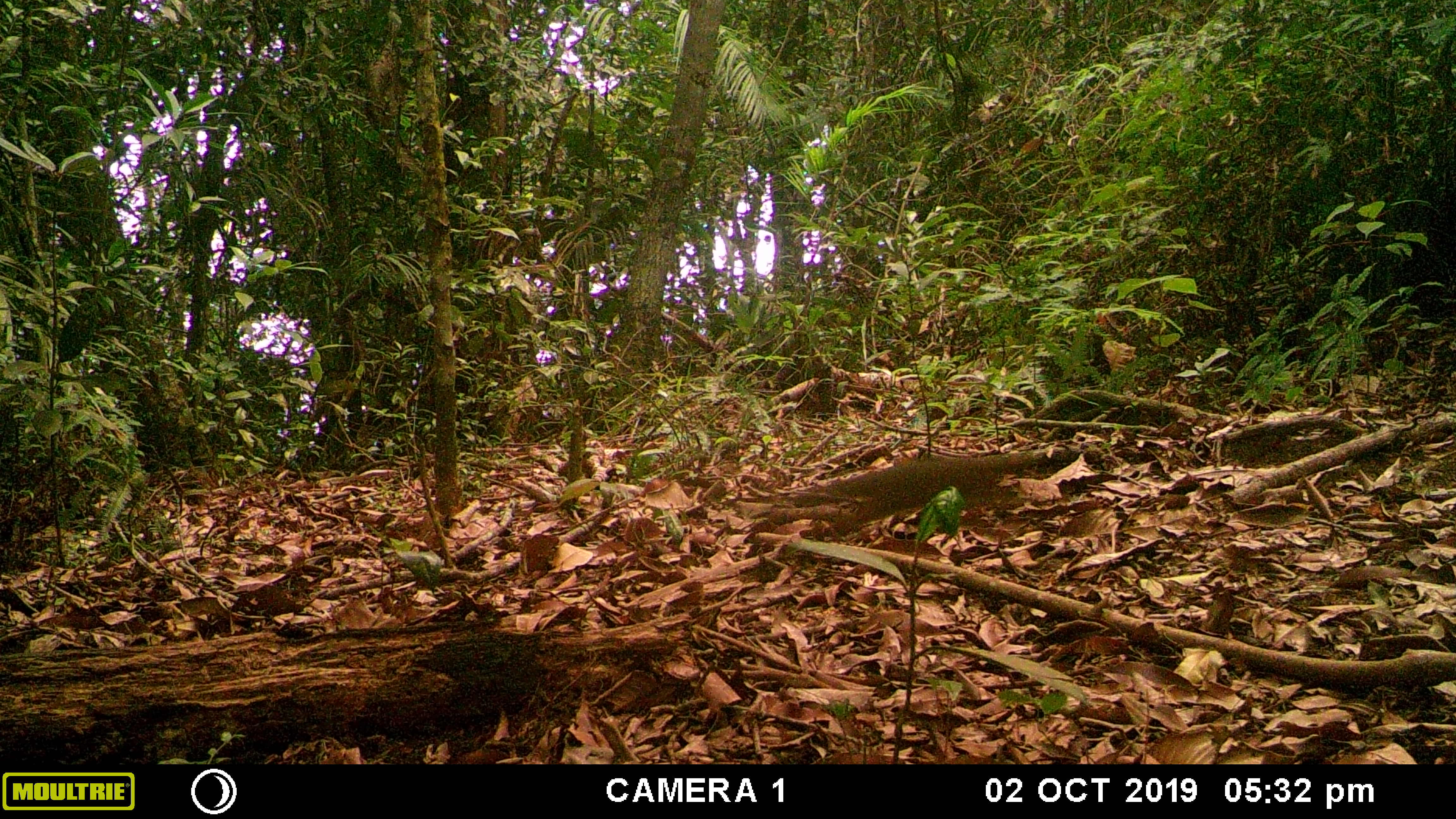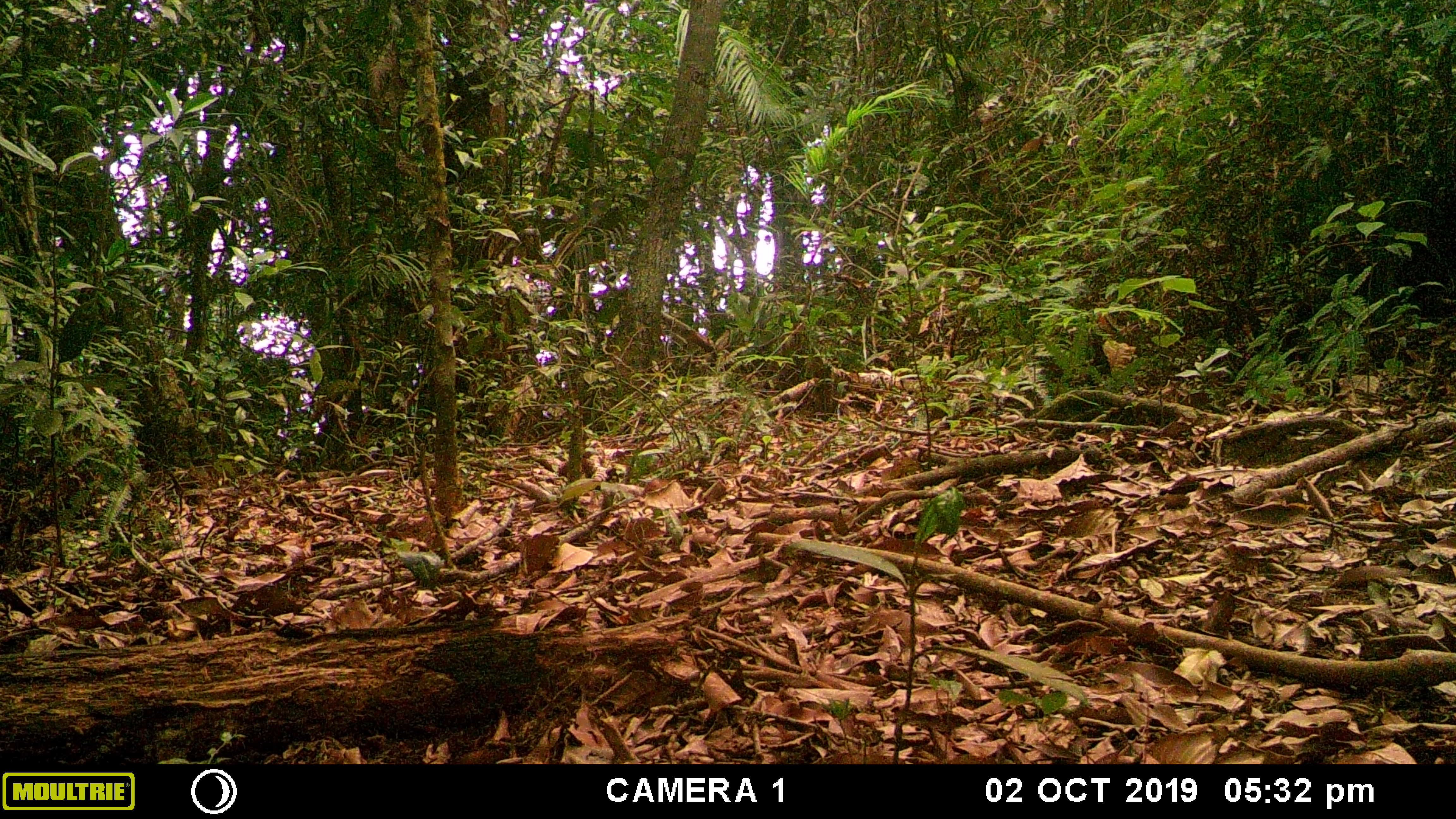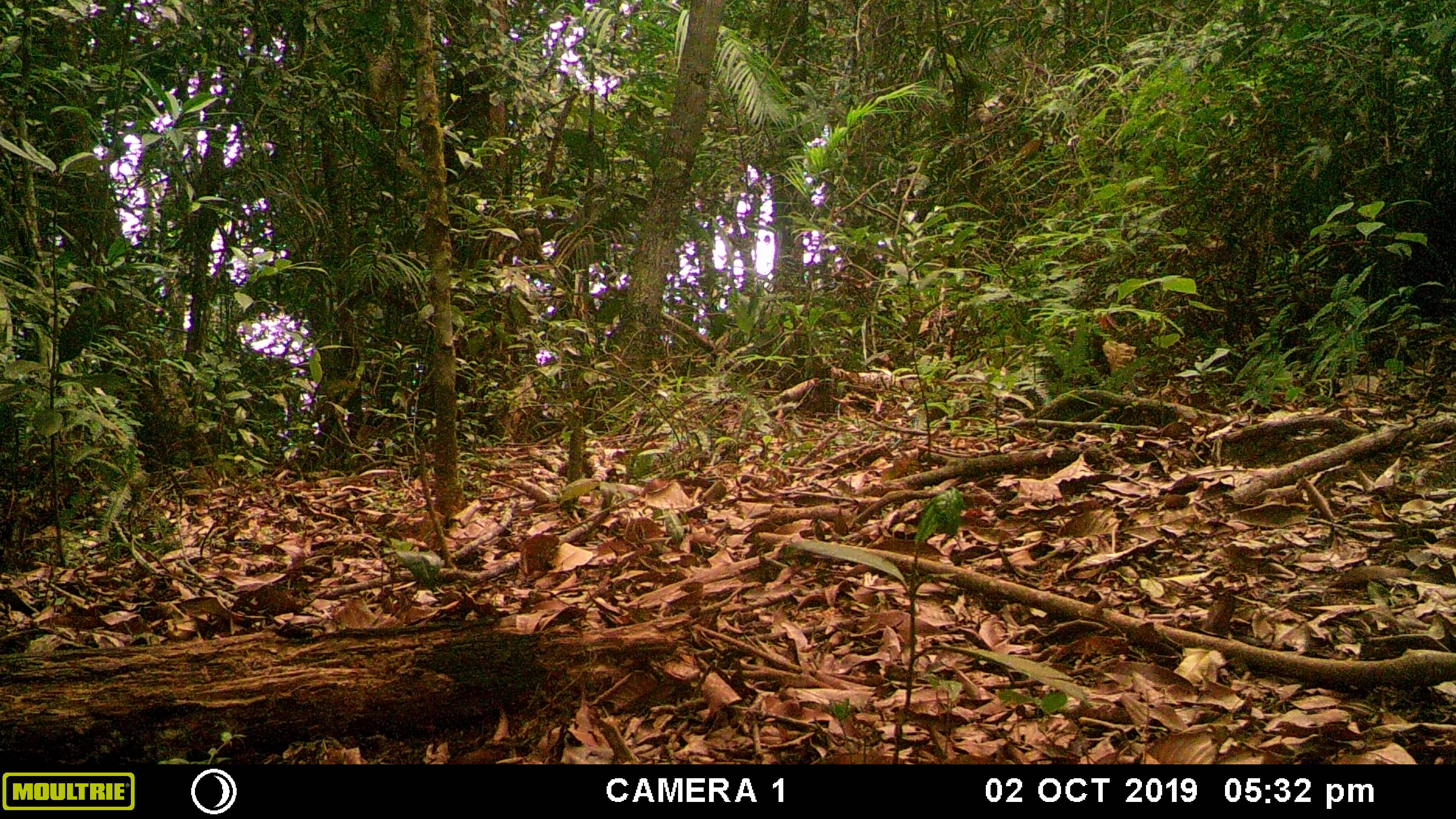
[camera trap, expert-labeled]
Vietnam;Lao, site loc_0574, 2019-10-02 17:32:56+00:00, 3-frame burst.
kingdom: Animalia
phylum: Chordata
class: Mammalia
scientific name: Mammalia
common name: mammal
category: unidentified small mammal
Unidentified small mammal (mammal) (Mammalia). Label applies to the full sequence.